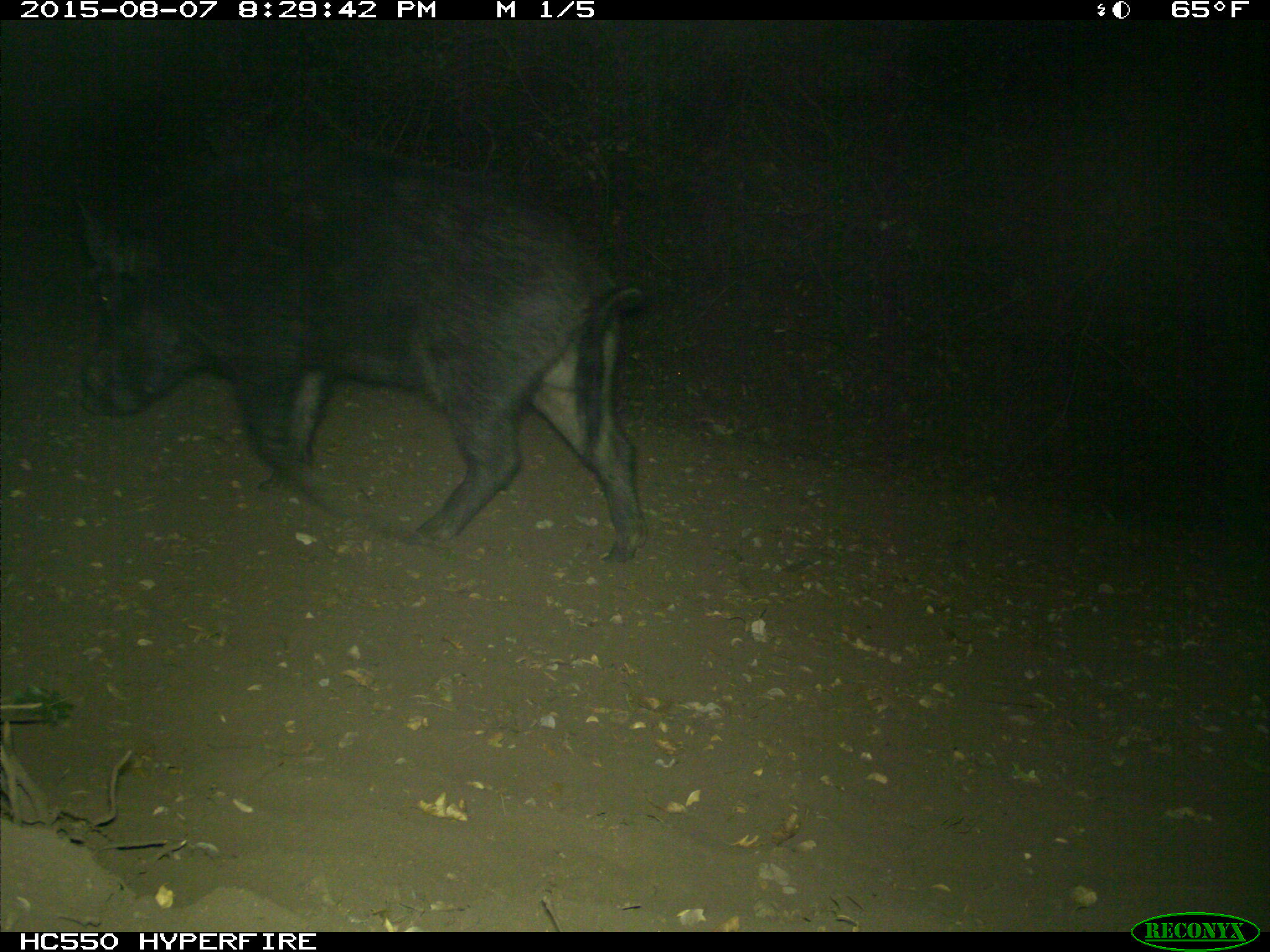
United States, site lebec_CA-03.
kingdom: Animalia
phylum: Chordata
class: Mammalia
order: Artiodactyla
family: Suidae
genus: Sus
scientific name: Sus scrofa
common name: wild boar